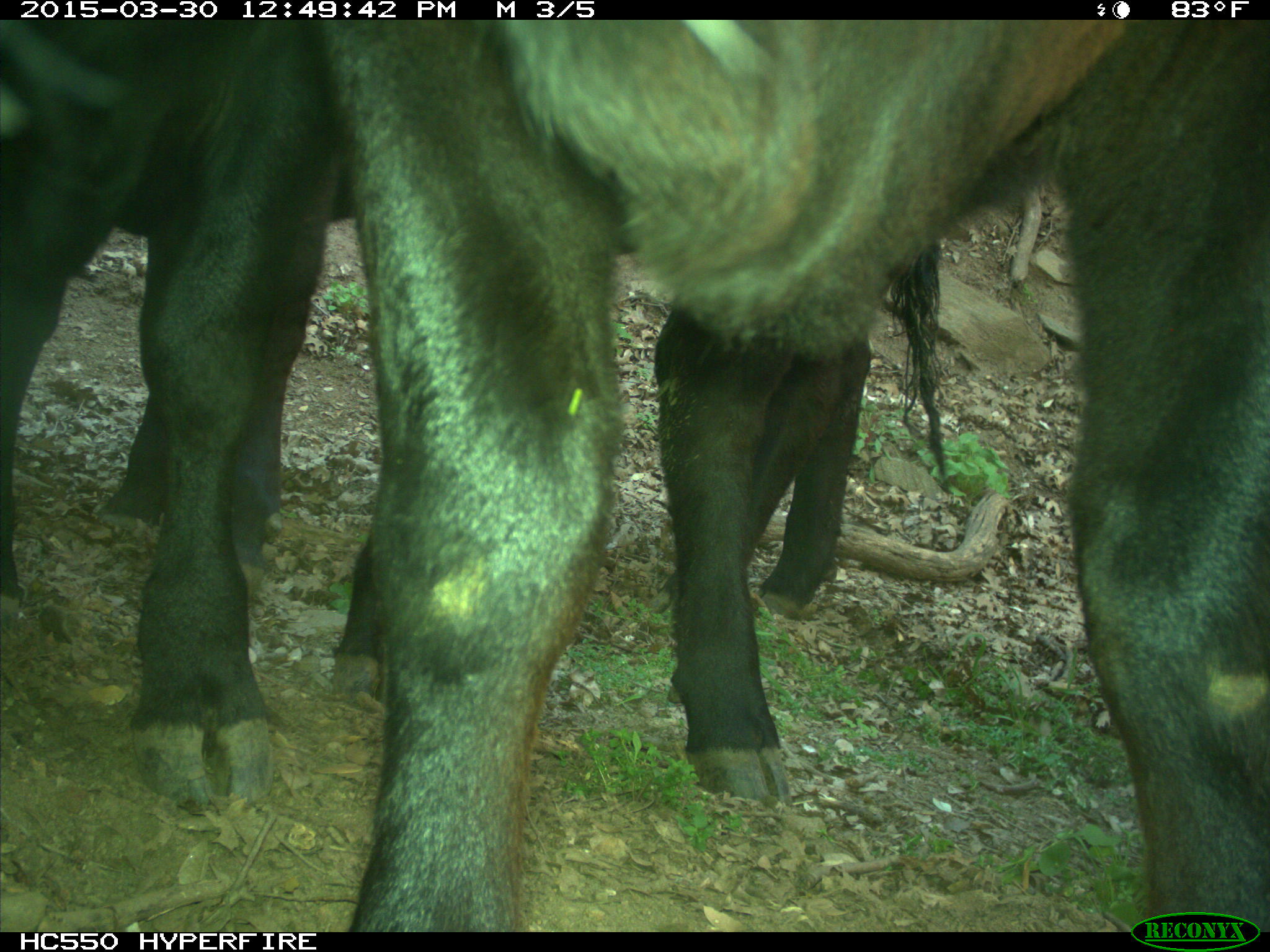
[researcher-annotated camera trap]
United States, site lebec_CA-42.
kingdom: Animalia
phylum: Chordata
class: Mammalia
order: Artiodactyla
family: Bovidae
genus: Bos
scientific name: Bos taurus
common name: domestic cow